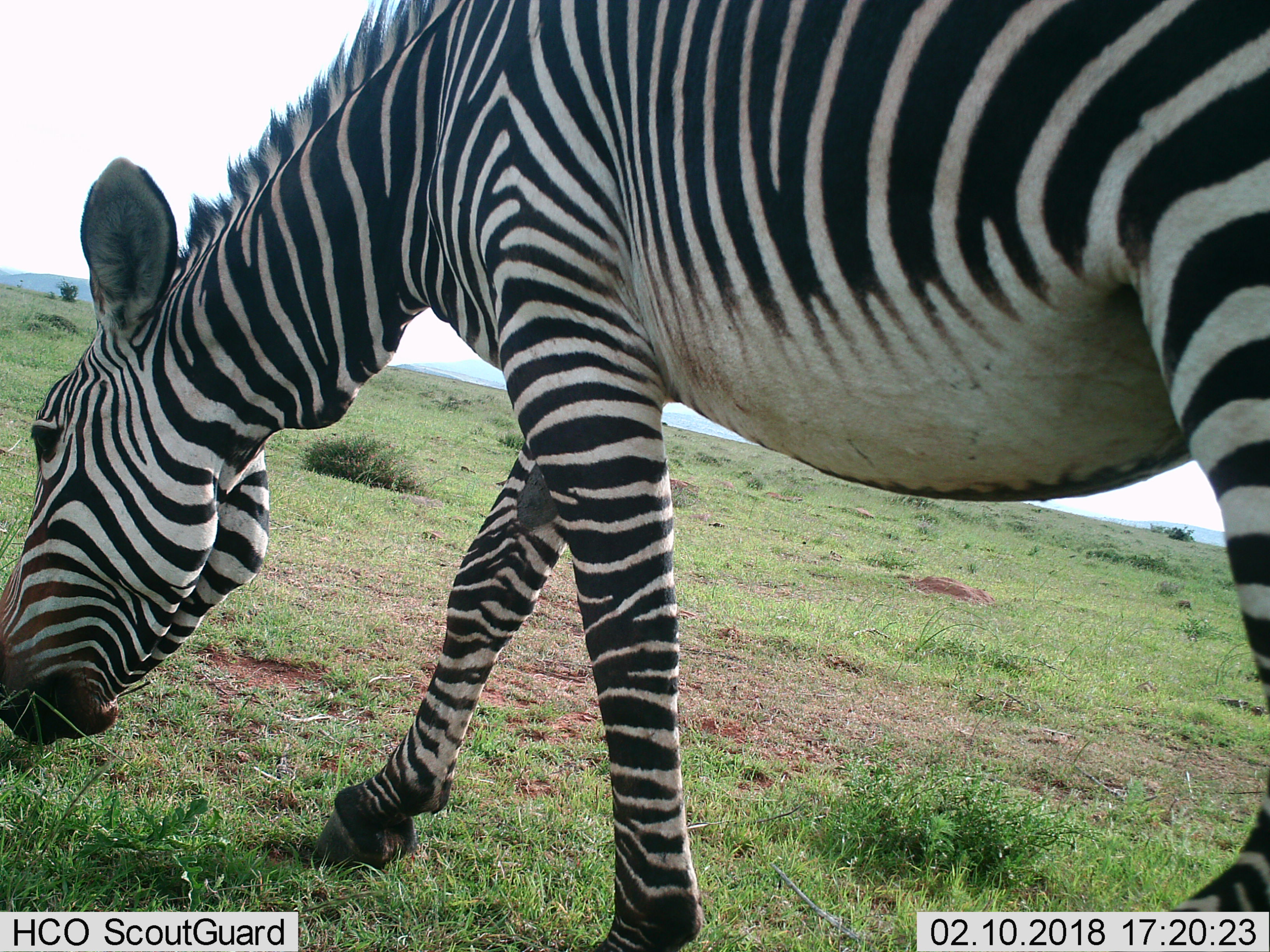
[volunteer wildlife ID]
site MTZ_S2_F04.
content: unidentified animal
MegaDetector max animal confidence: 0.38